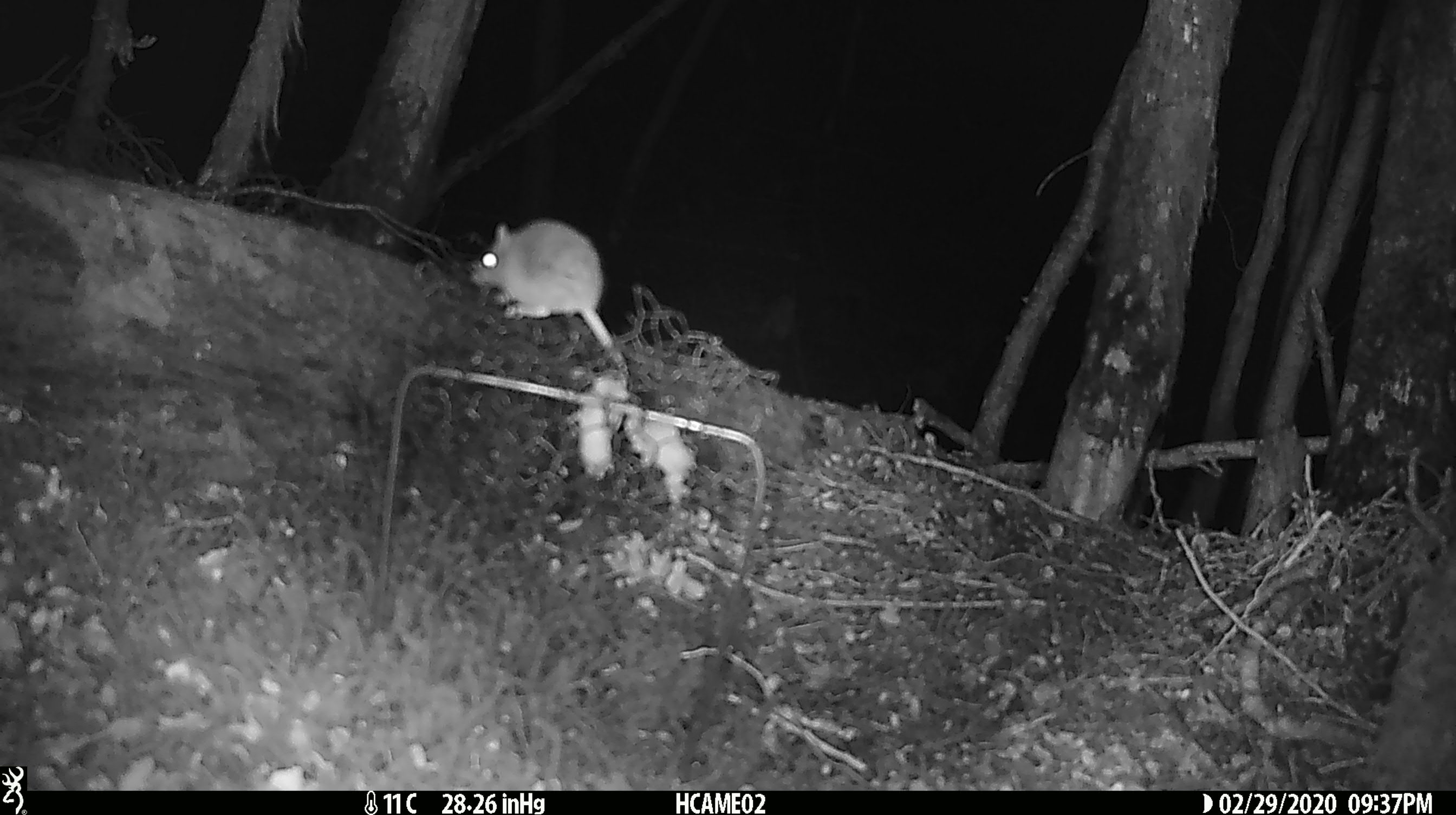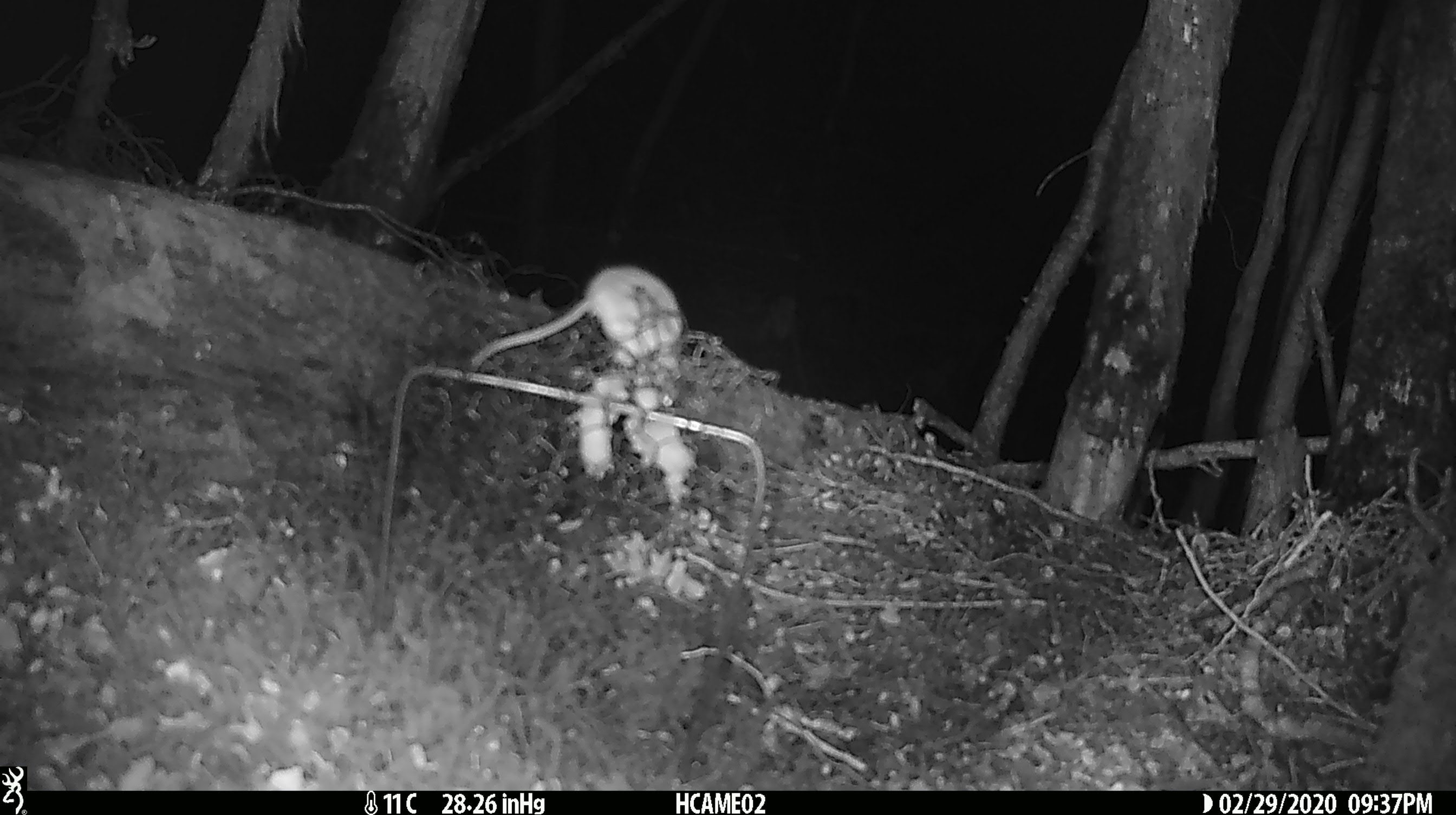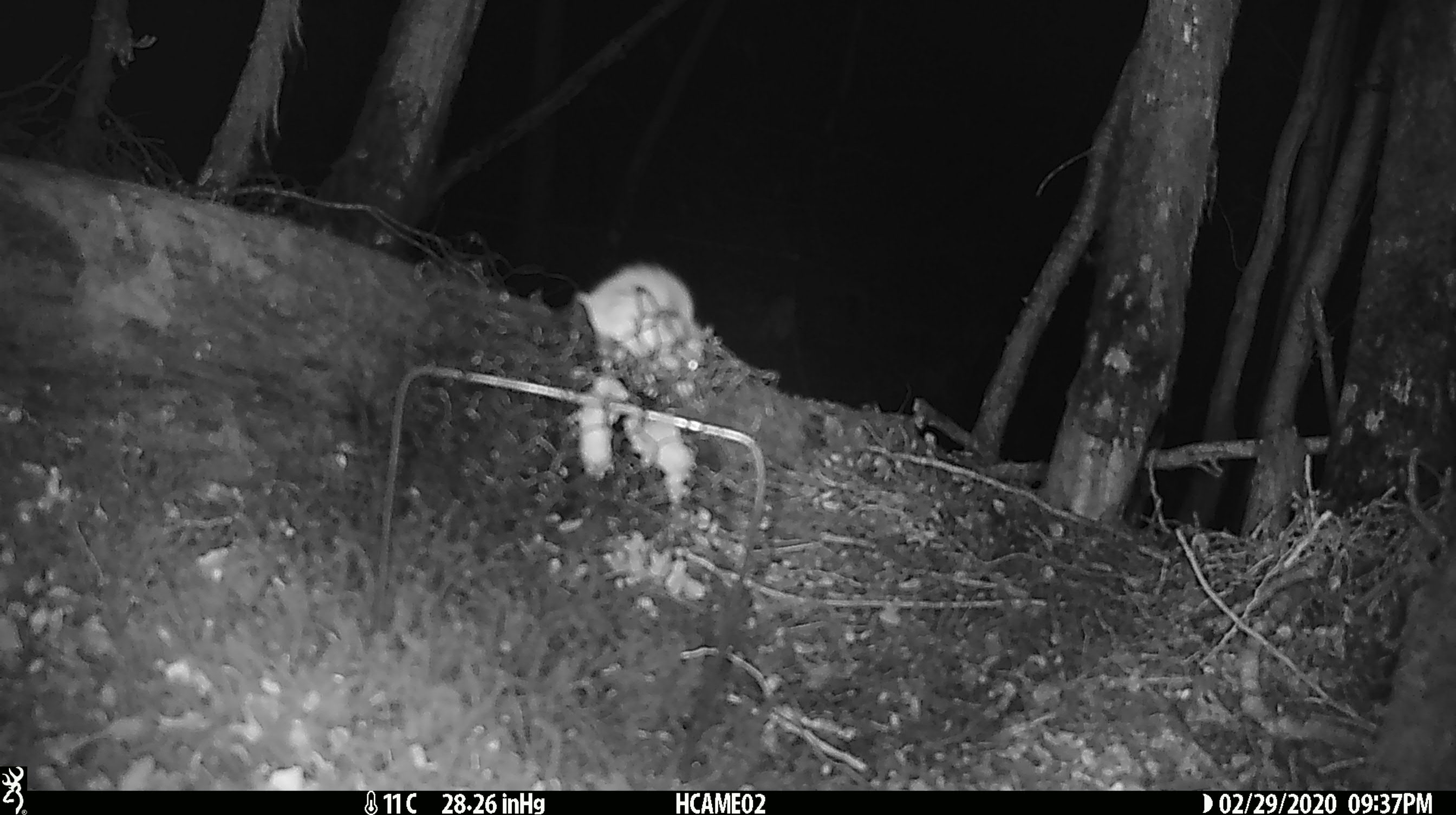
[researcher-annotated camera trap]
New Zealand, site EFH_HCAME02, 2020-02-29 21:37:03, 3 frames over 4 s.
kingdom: Animalia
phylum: Chordata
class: Mammalia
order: Rodentia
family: Muridae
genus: Mus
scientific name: Mus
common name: mouse